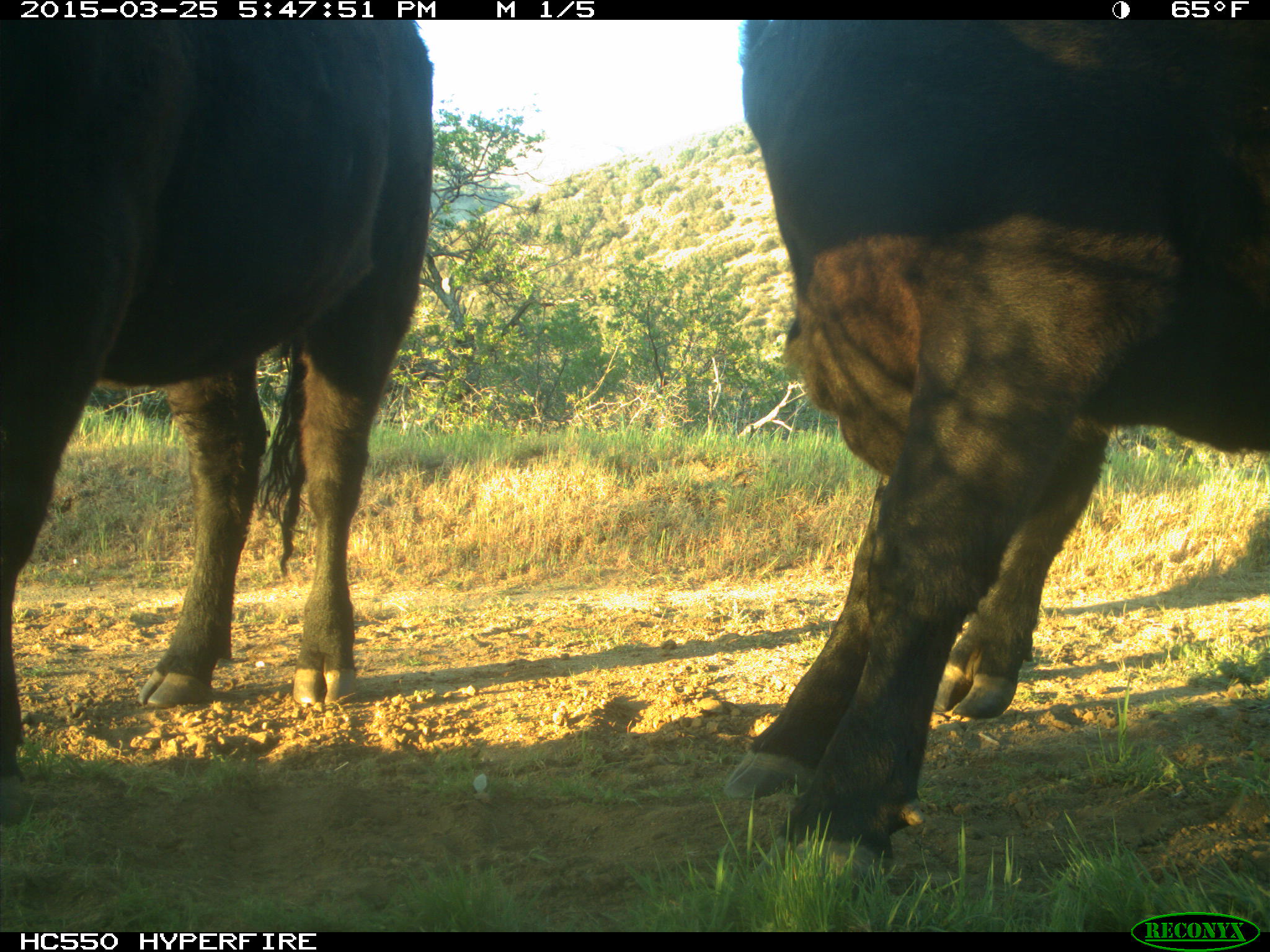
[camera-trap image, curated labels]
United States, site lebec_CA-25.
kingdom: Animalia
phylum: Chordata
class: Mammalia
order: Artiodactyla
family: Bovidae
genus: Bos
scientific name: Bos taurus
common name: domestic cow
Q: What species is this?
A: Bos taurus (domestic cow).